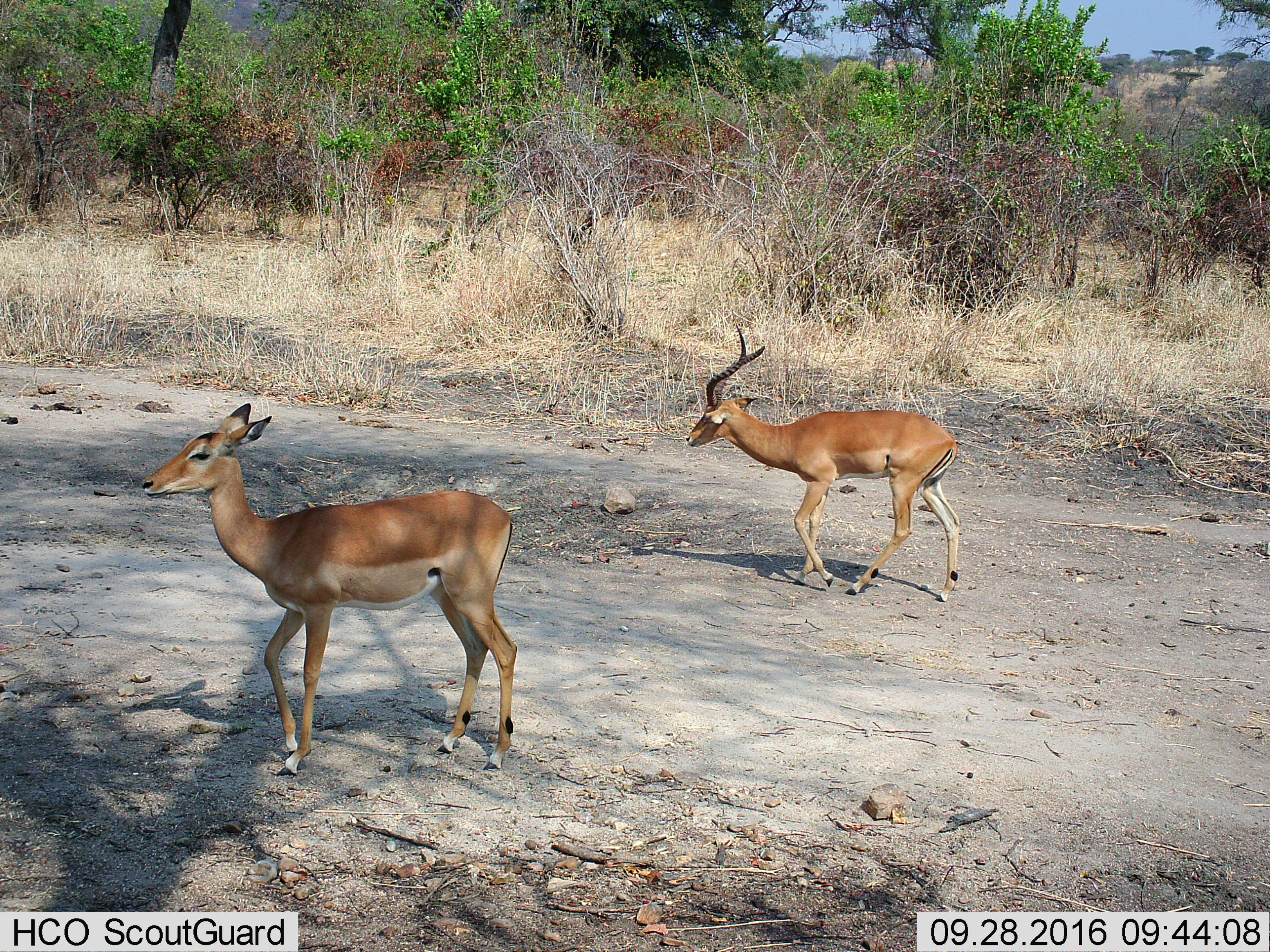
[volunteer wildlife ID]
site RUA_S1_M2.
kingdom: Animalia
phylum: Chordata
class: Mammalia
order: Artiodactyla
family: Bovidae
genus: Aepyceros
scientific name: Aepyceros melampus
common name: impala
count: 2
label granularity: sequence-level